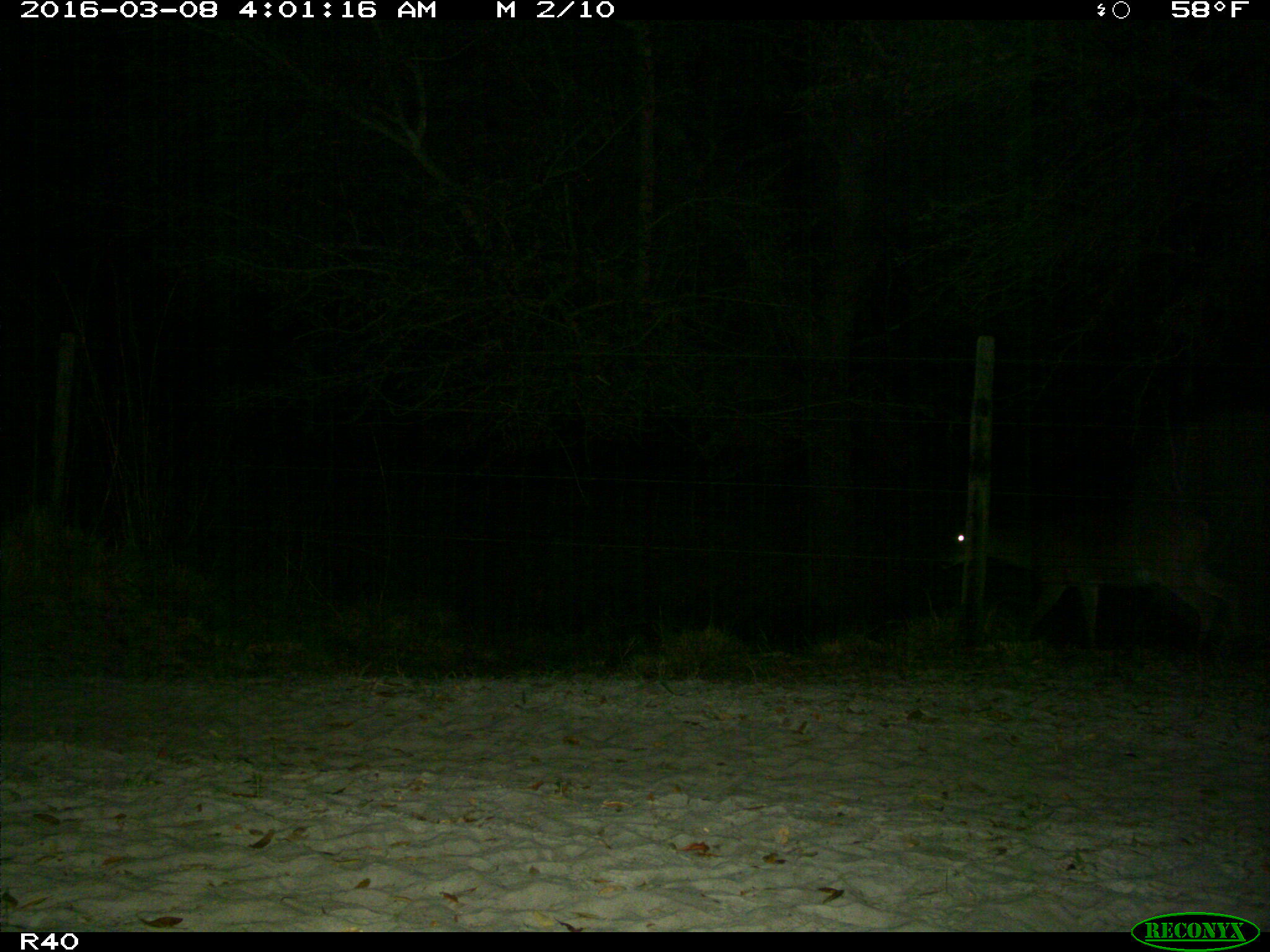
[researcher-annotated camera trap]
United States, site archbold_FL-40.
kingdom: Animalia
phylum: Chordata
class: Mammalia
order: Artiodactyla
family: Cervidae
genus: Odocoileus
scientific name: Odocoileus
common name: deer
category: unidentified deer